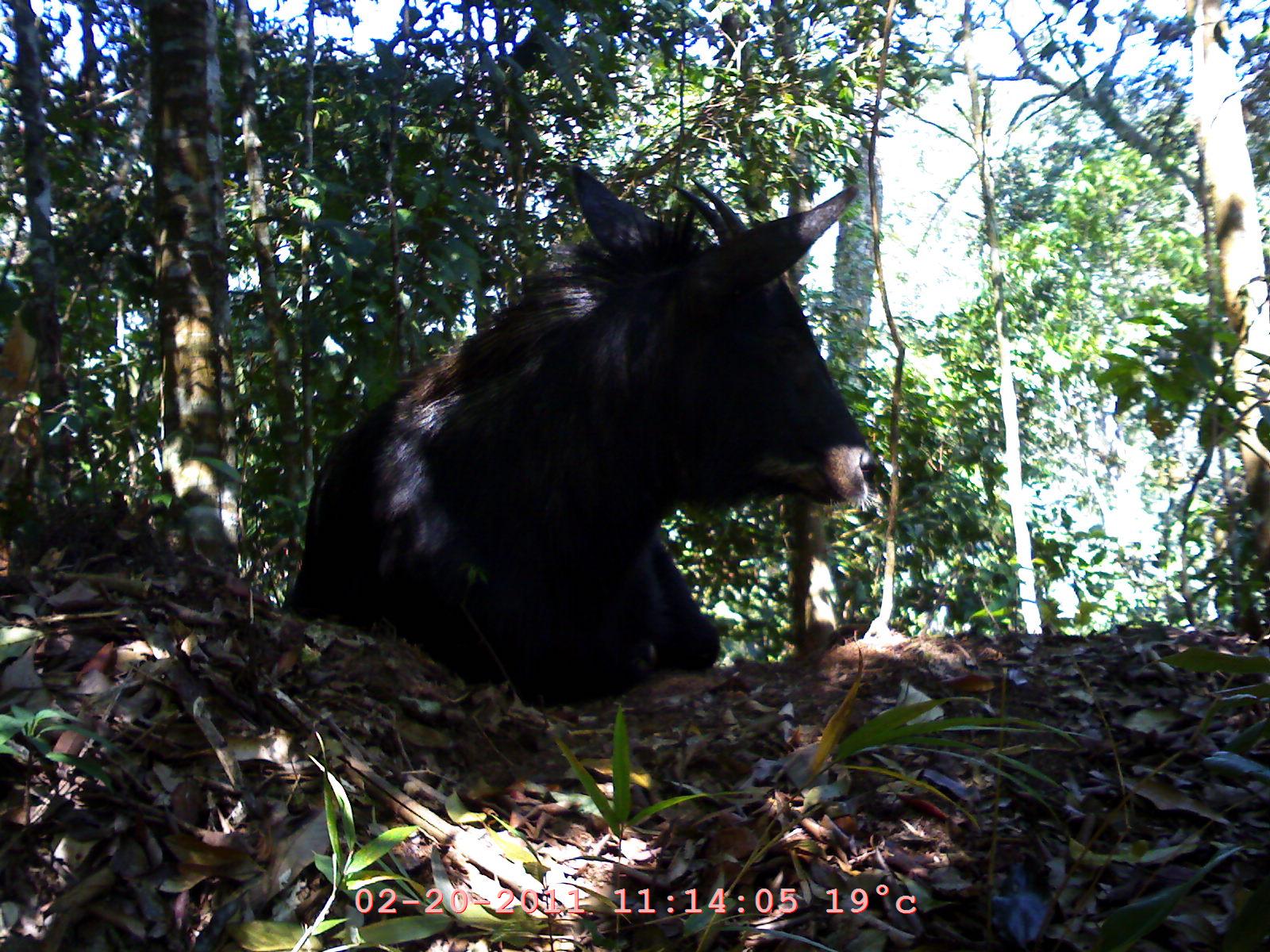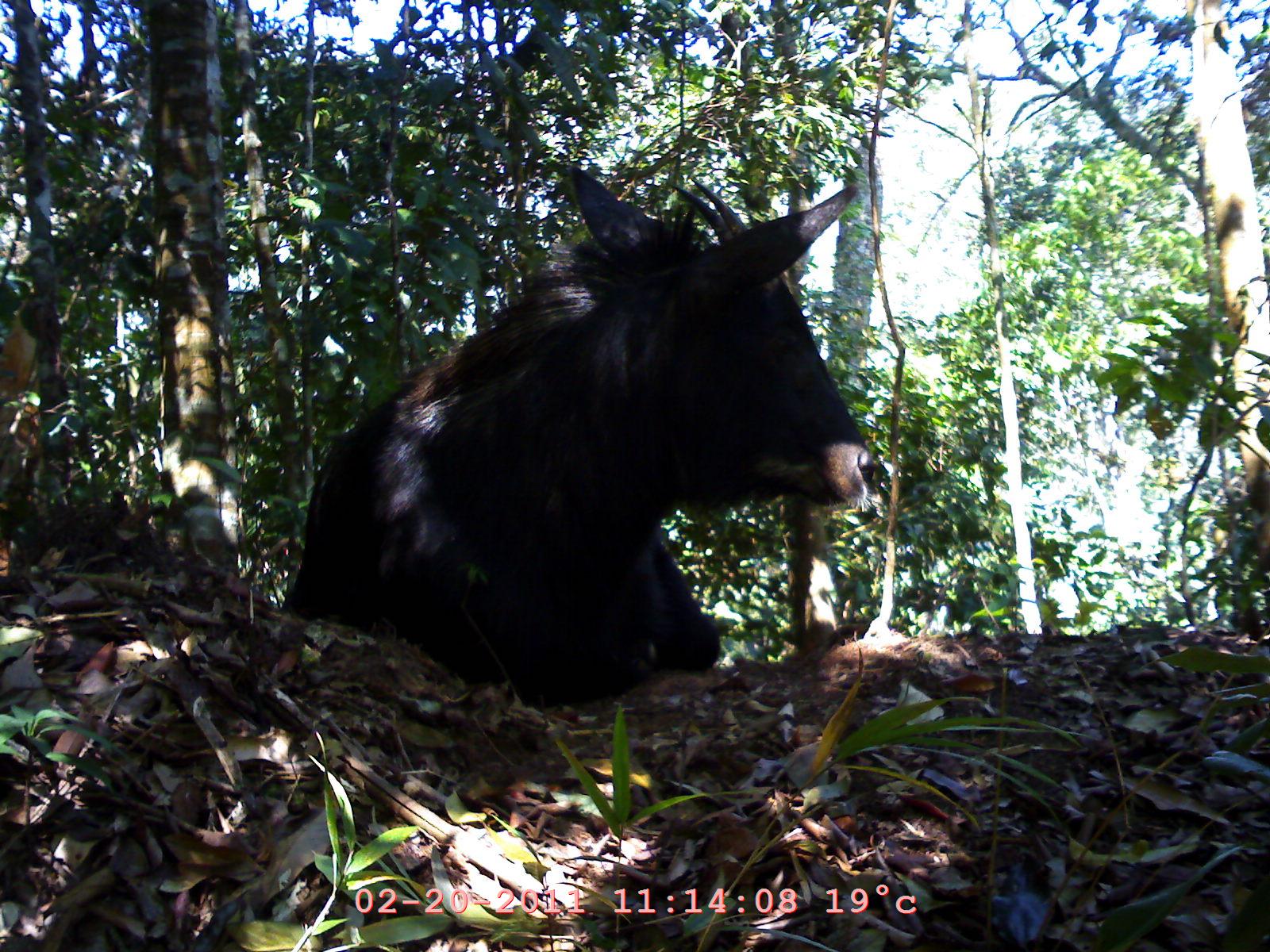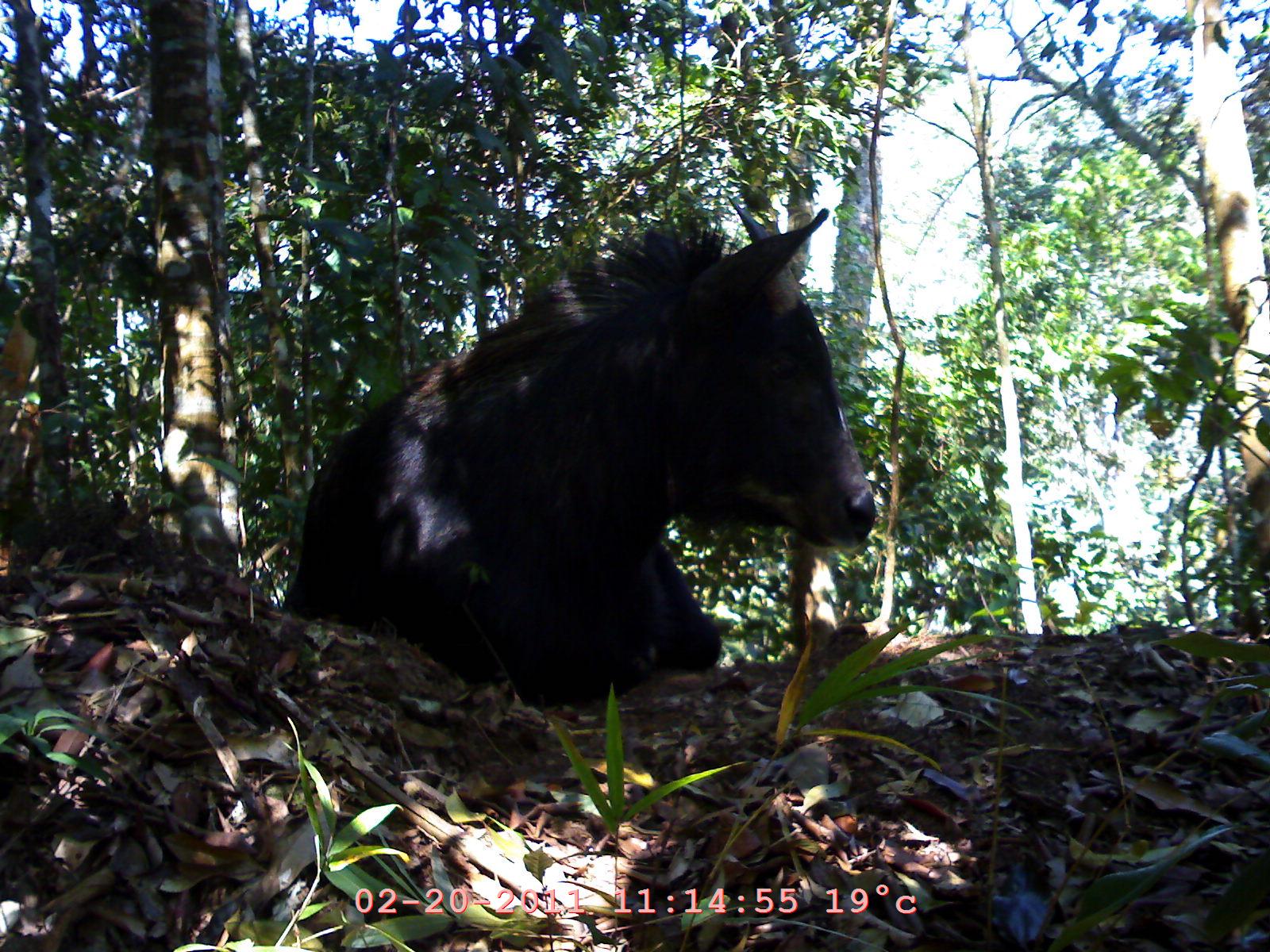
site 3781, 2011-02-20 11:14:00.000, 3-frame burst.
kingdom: Animalia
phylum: Chordata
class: Mammalia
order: Artiodactyla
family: Bovidae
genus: Capricornis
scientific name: Capricornis sumatraensis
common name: southern serow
Capricornis sumatraensis (southern serow), count 1, age adult, sex female.